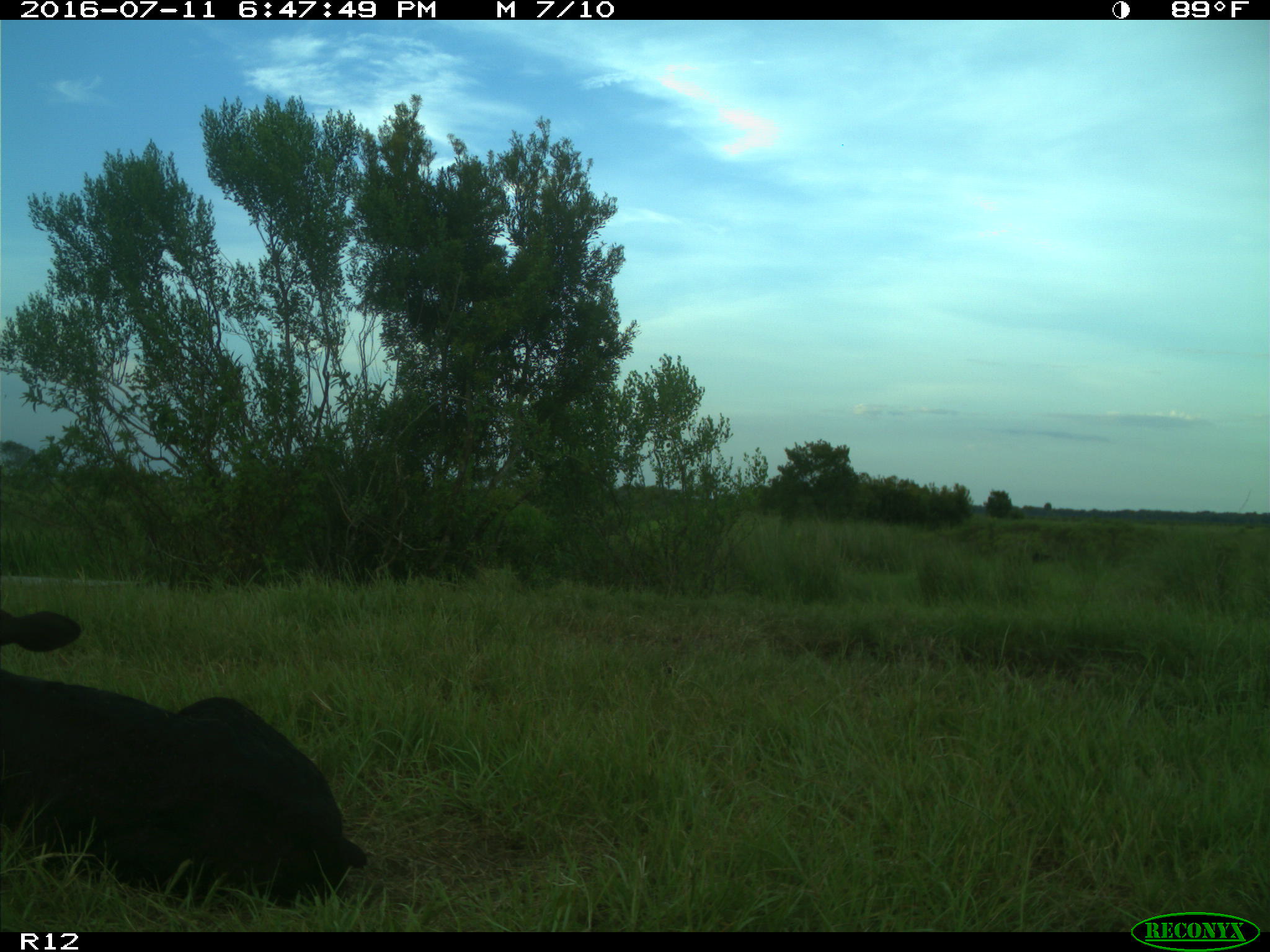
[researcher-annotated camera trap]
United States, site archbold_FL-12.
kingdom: Animalia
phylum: Chordata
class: Mammalia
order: Artiodactyla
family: Bovidae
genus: Bos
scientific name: Bos taurus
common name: domestic cow